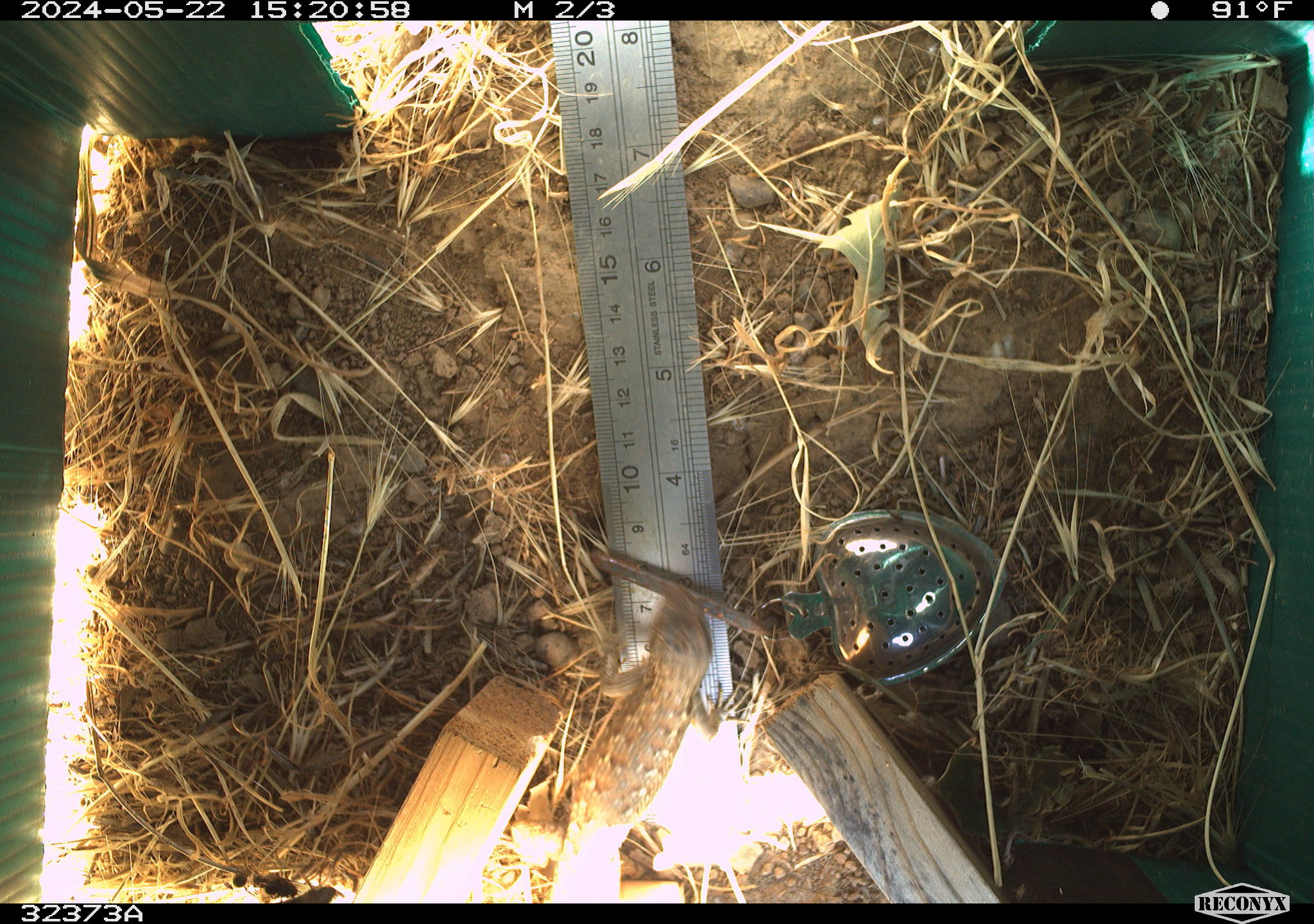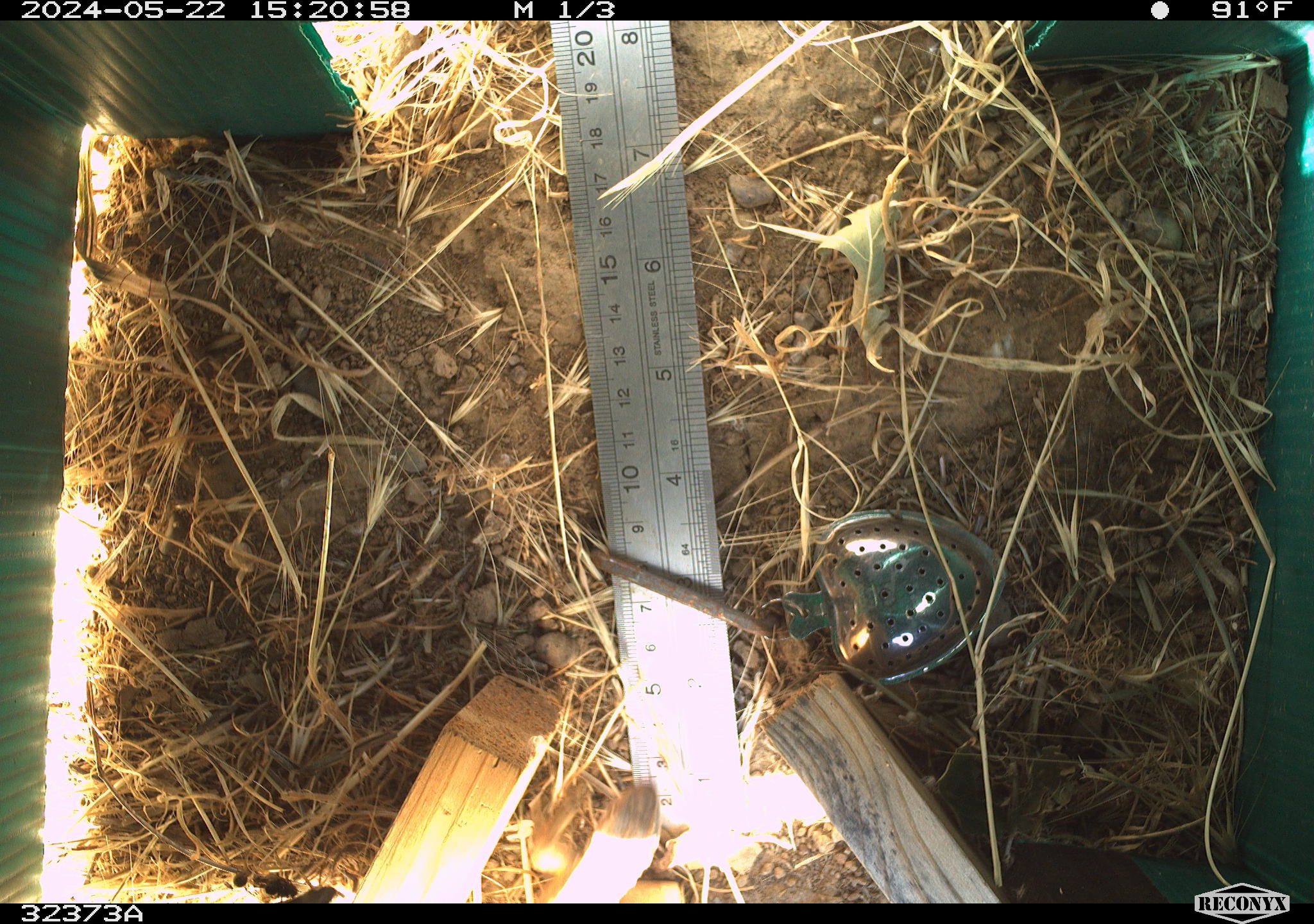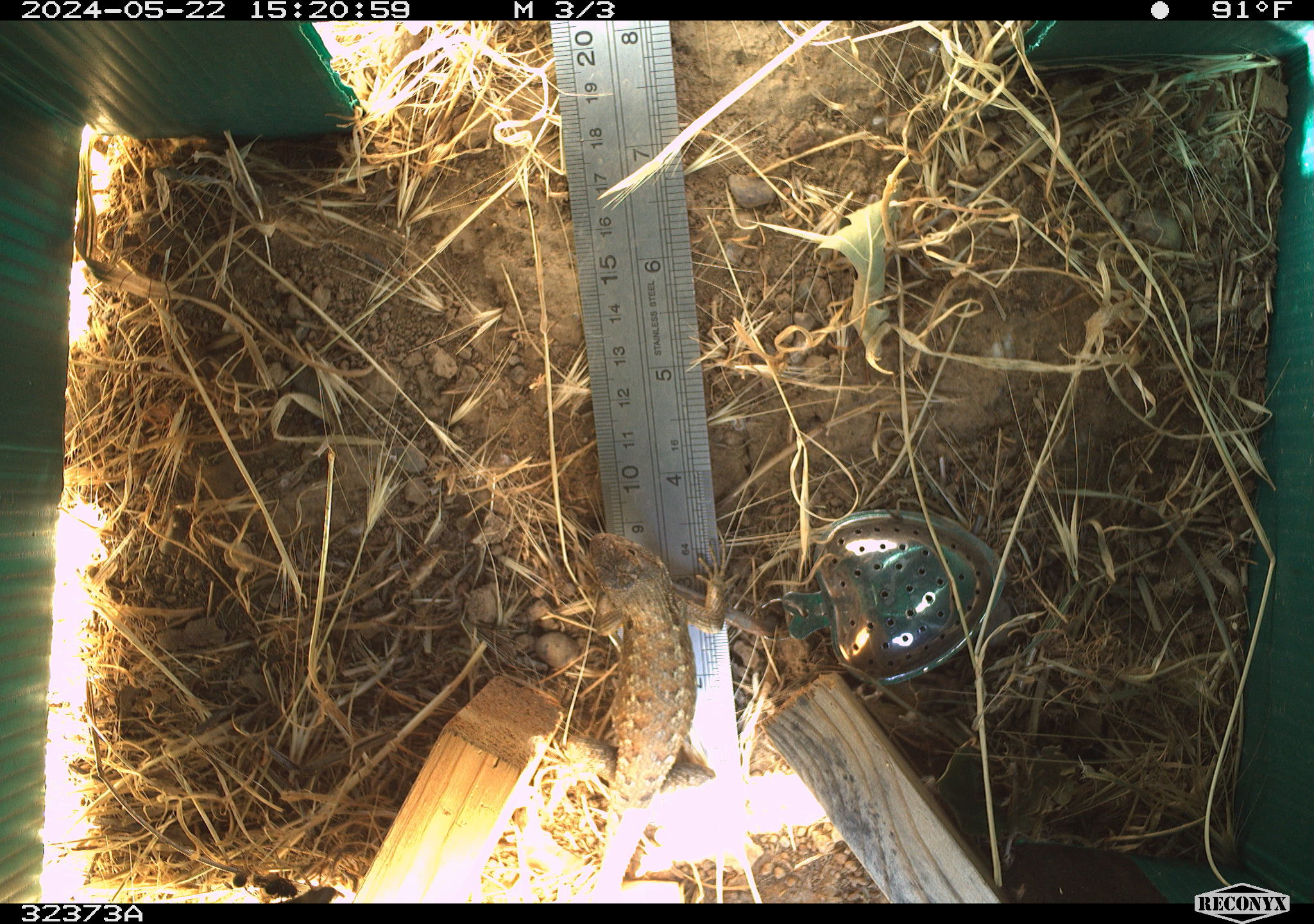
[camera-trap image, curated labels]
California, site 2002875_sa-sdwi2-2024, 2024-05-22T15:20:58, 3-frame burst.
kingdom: Animalia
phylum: Chordata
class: Reptilia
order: Squamata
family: Phrynosomatidae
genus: Sceloporus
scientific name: Sceloporus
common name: spiny lizards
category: sceloporus species